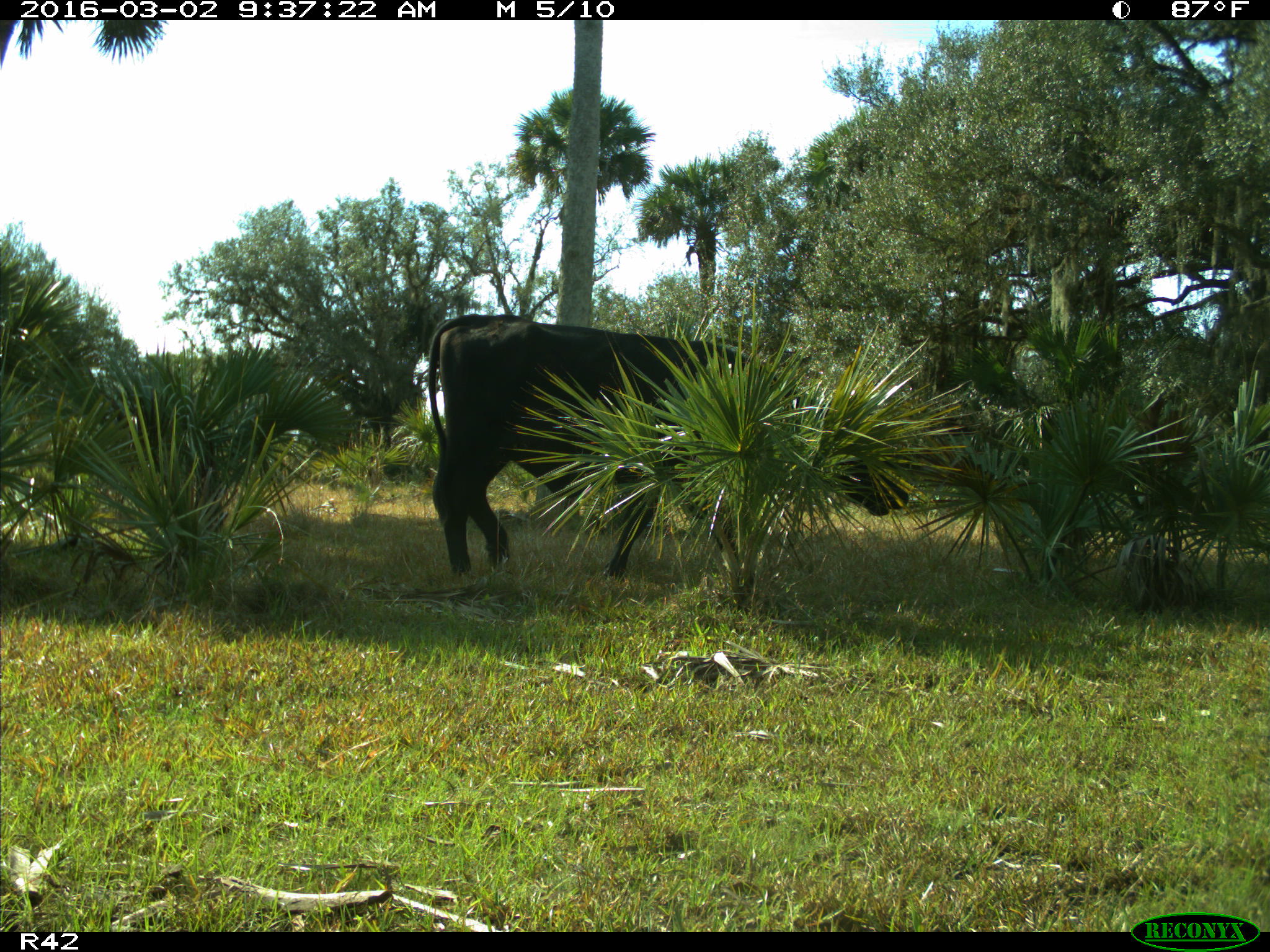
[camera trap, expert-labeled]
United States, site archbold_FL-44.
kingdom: Animalia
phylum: Chordata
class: Mammalia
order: Artiodactyla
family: Bovidae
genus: Bos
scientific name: Bos taurus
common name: domestic cow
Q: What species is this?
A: Bos taurus (domestic cow).